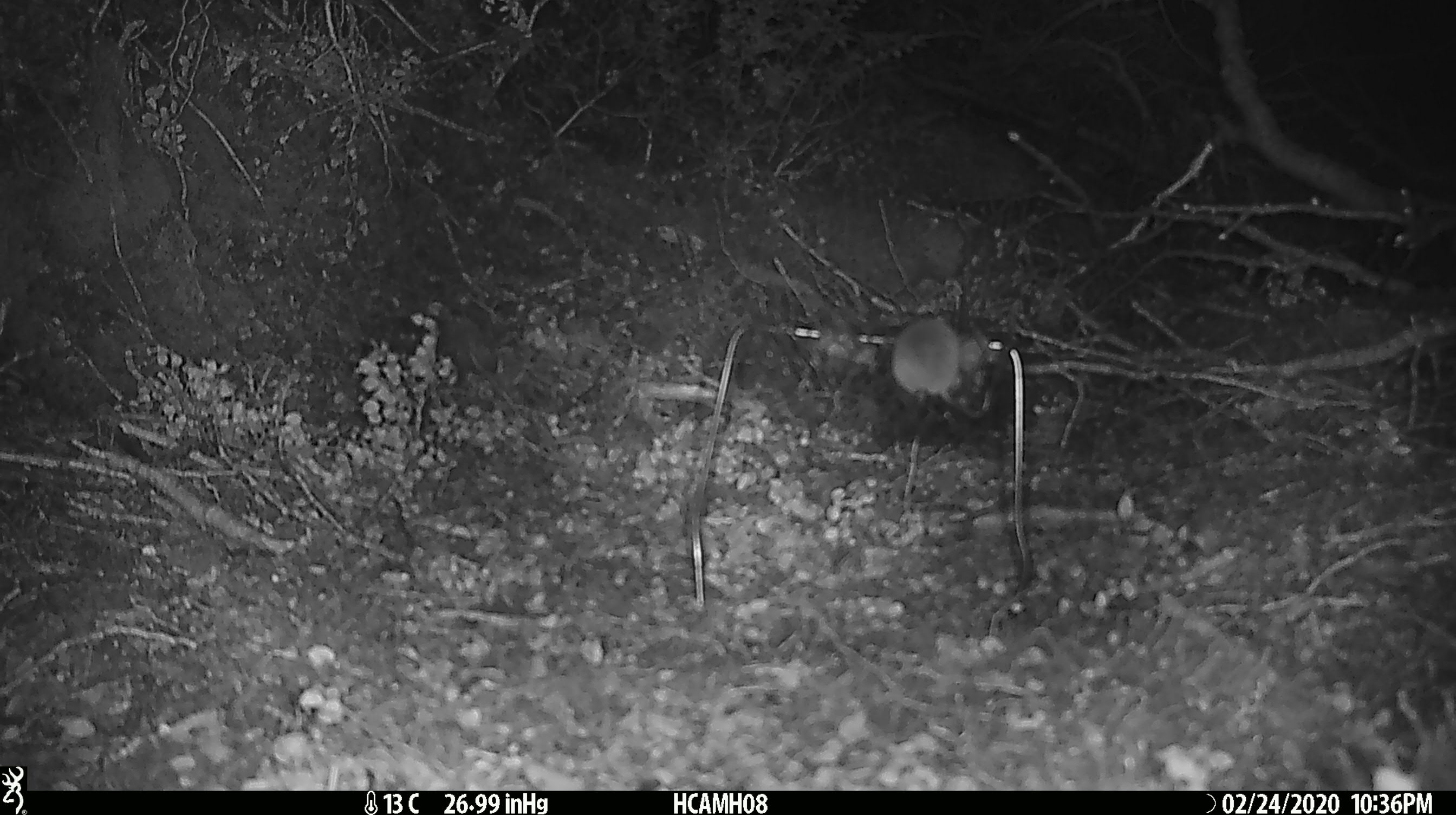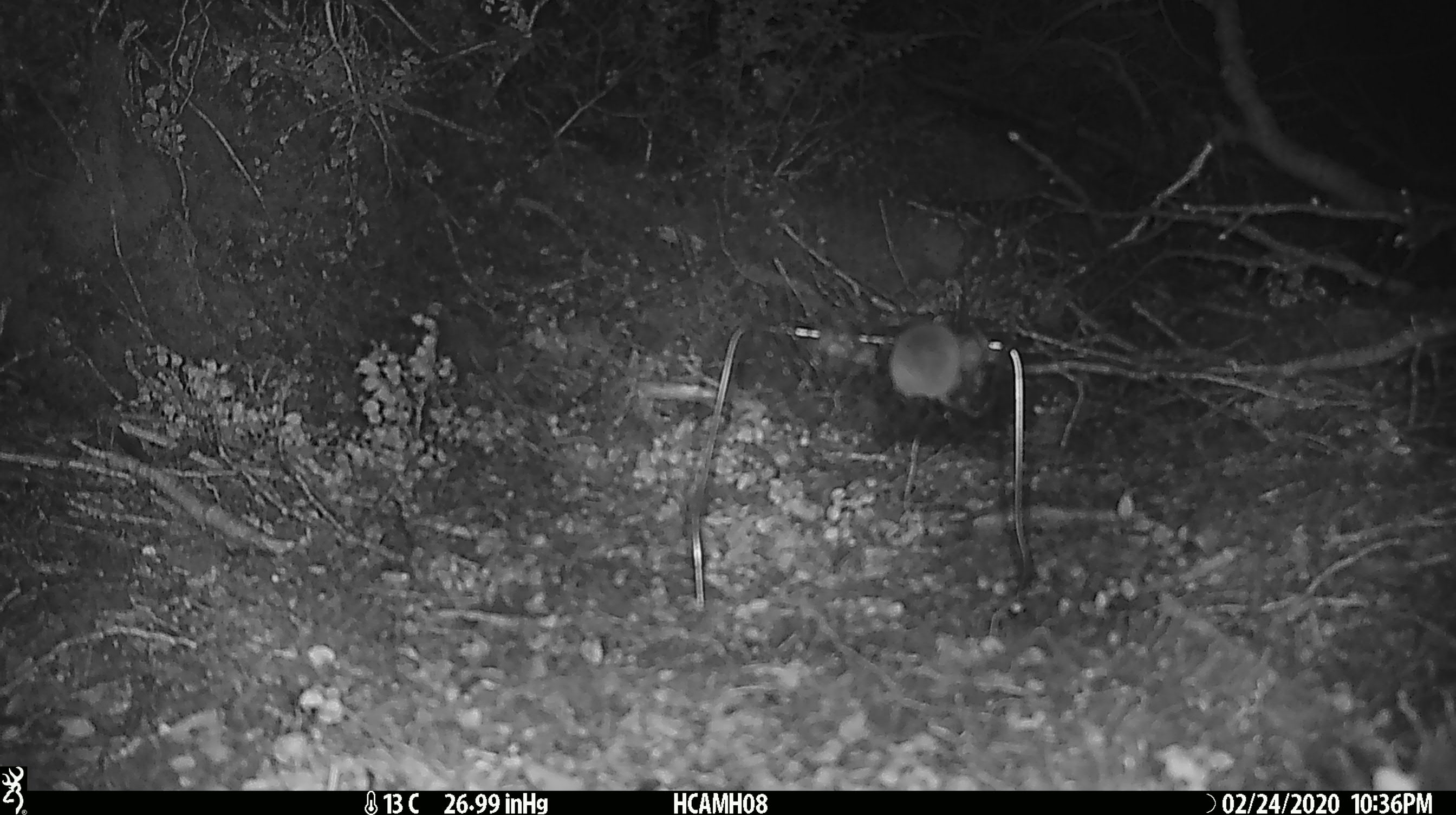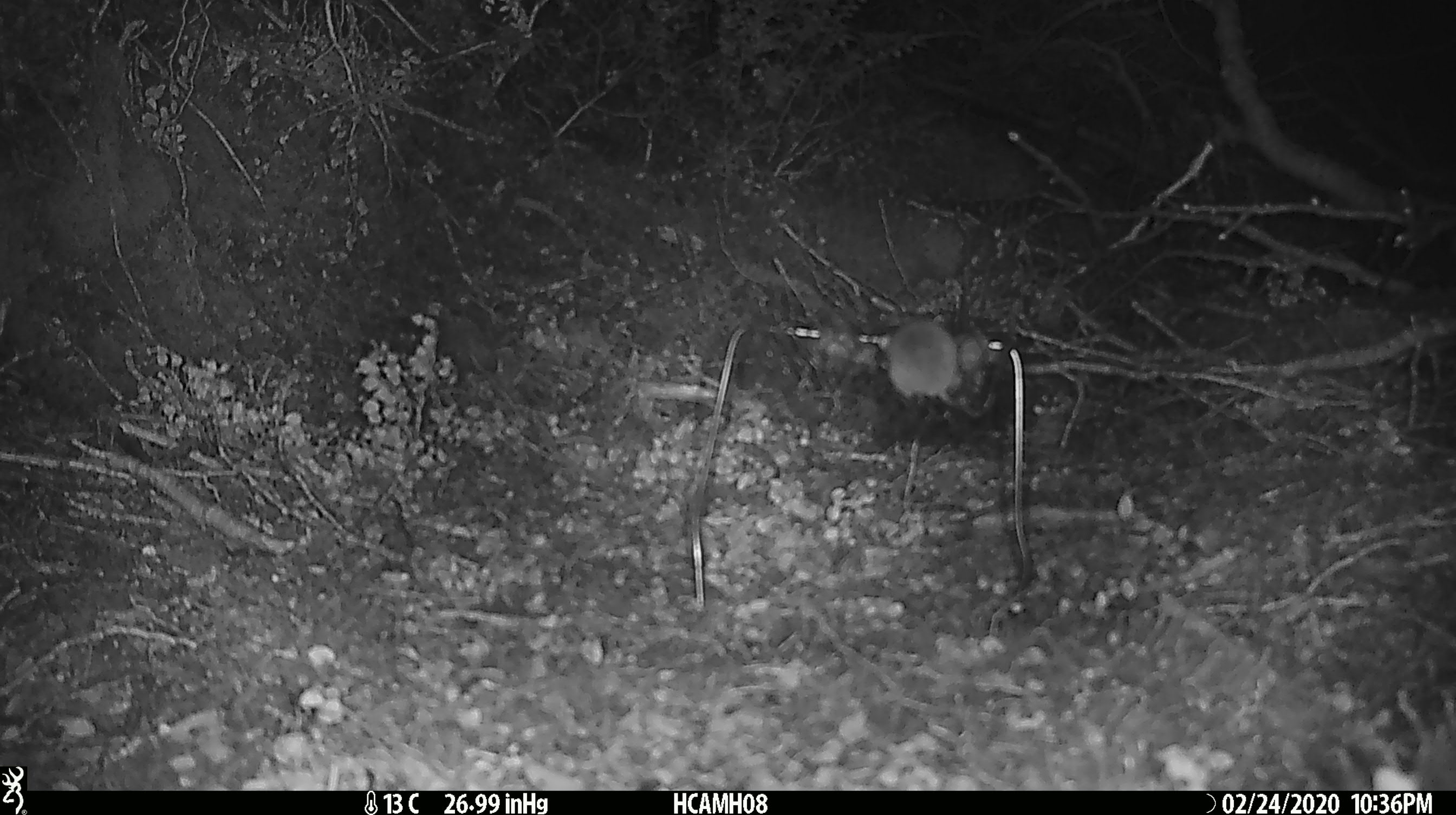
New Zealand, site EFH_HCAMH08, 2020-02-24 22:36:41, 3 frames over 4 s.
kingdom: Animalia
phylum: Chordata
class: Mammalia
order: Rodentia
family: Muridae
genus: Mus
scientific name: Mus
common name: mouse